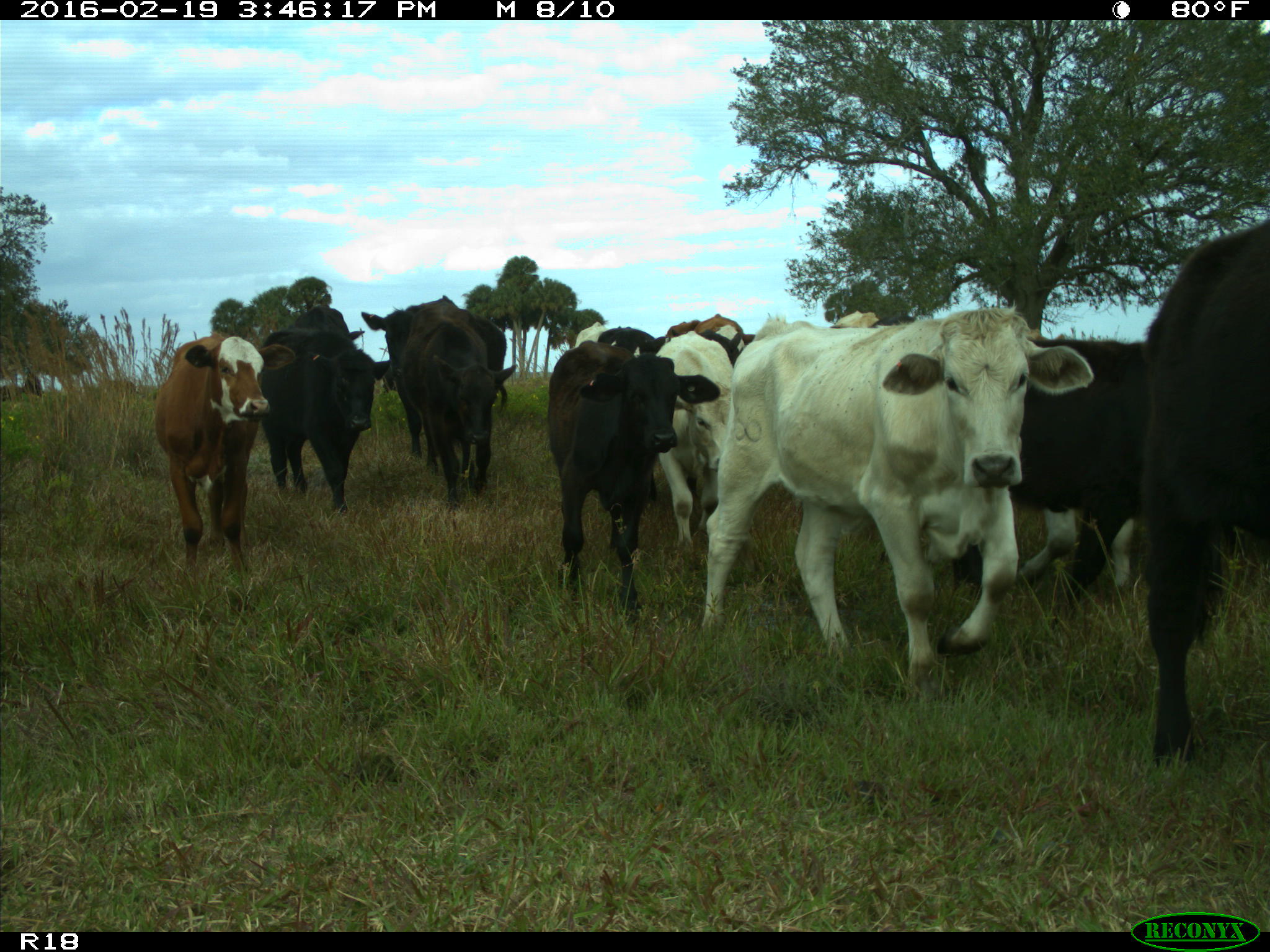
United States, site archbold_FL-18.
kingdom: Animalia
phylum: Chordata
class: Mammalia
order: Artiodactyla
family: Bovidae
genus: Bos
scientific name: Bos taurus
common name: domestic cow